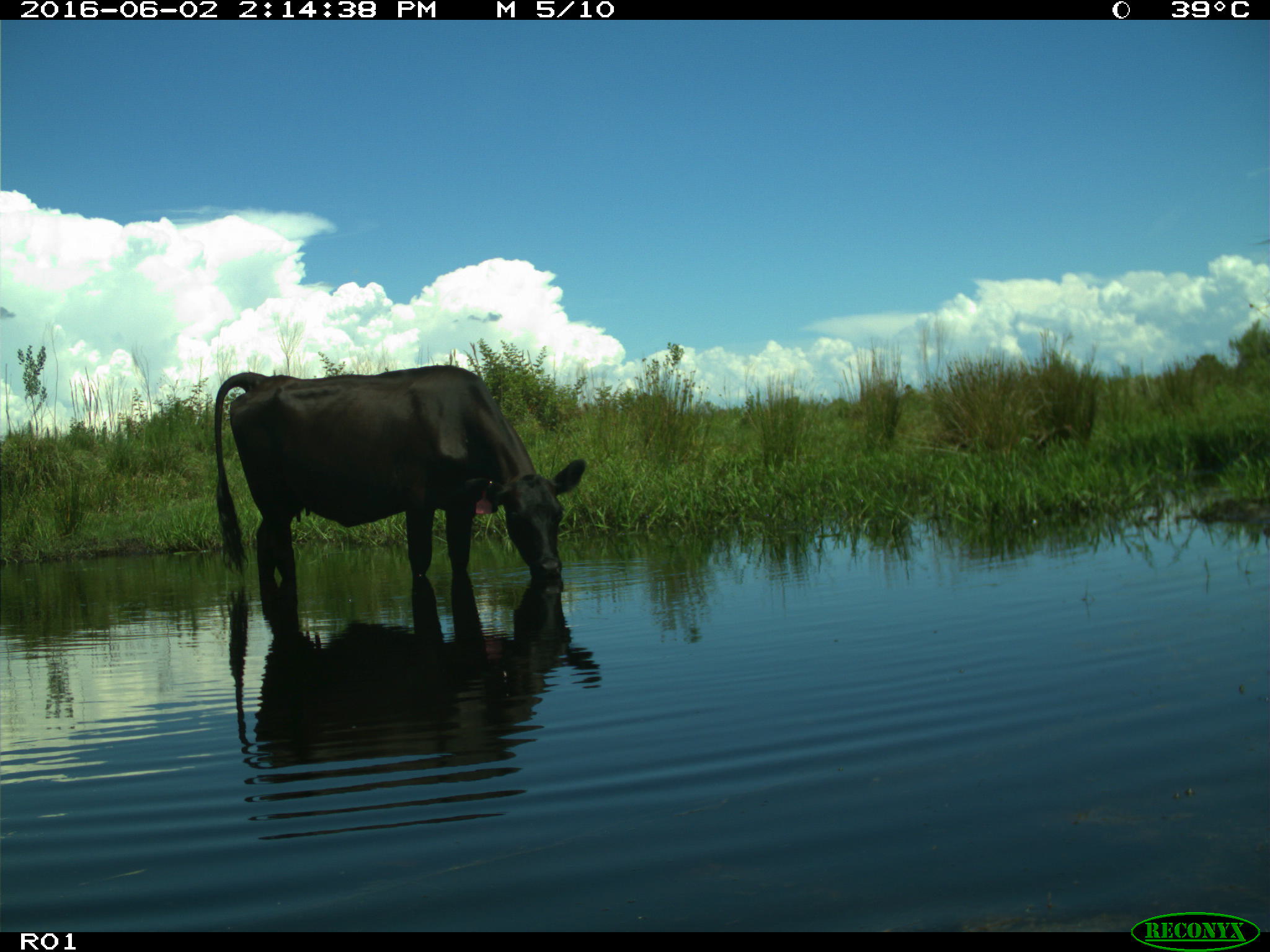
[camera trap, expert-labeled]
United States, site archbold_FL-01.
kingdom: Animalia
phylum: Chordata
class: Mammalia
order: Artiodactyla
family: Bovidae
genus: Bos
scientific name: Bos taurus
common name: domestic cow